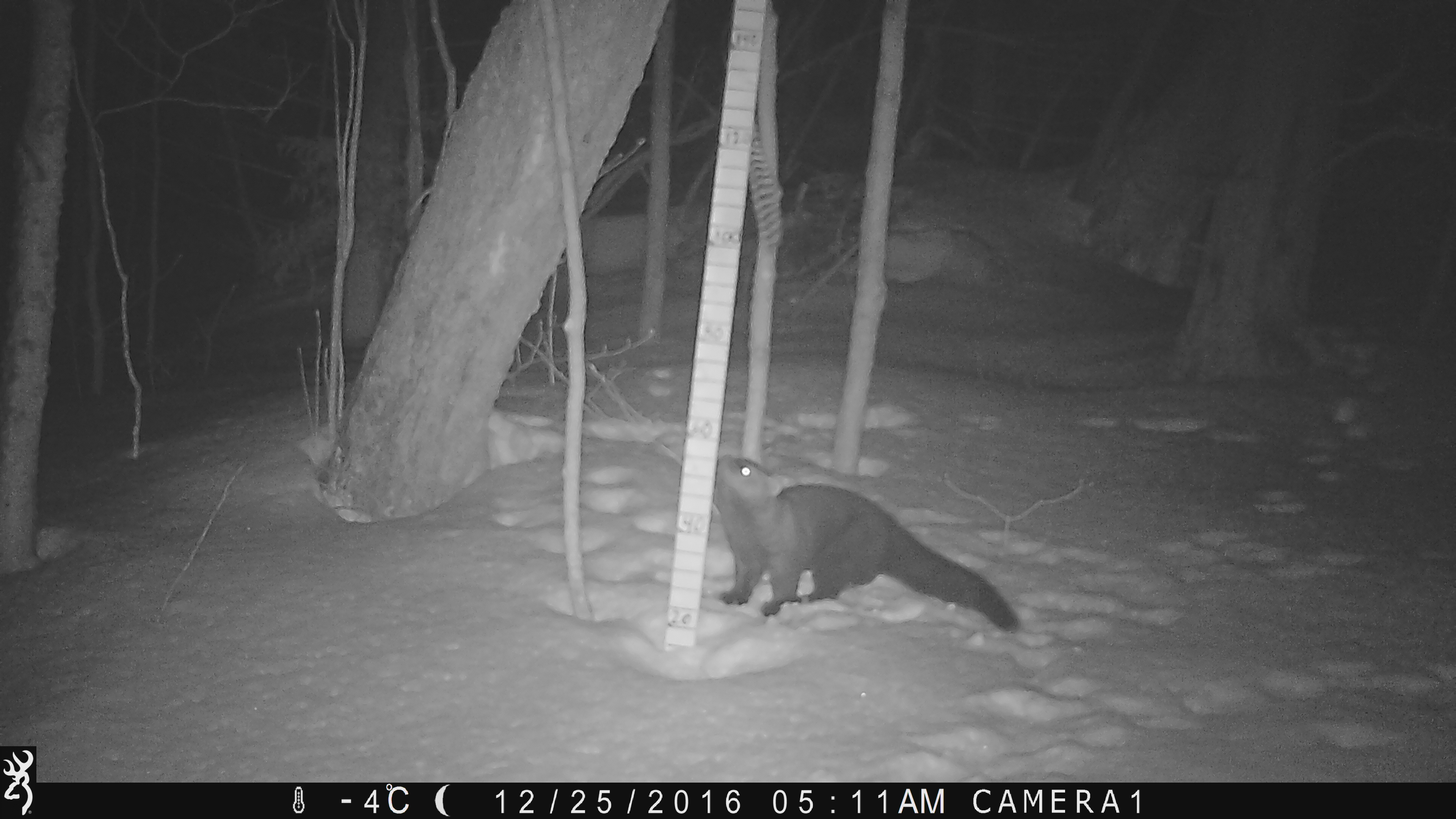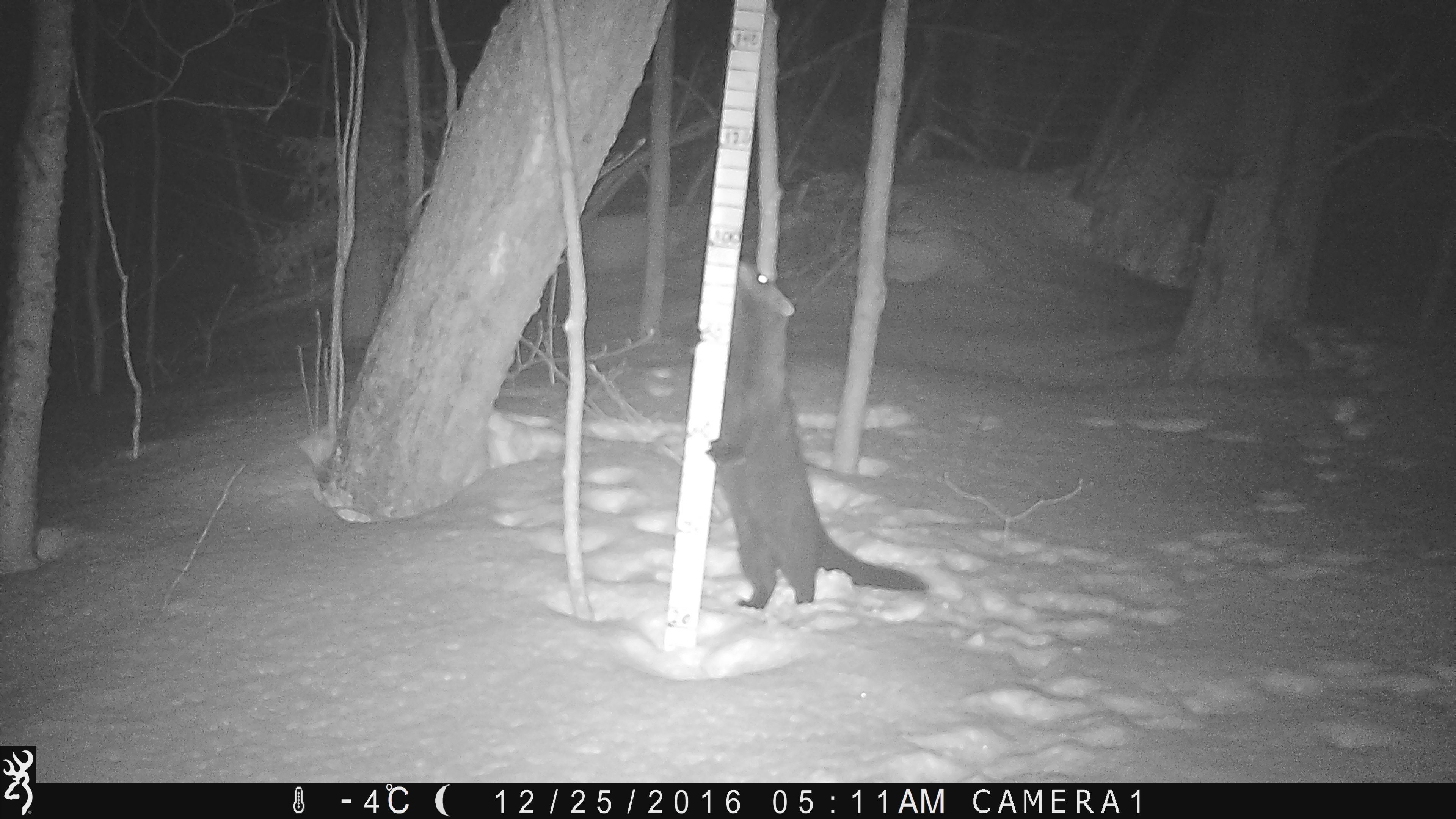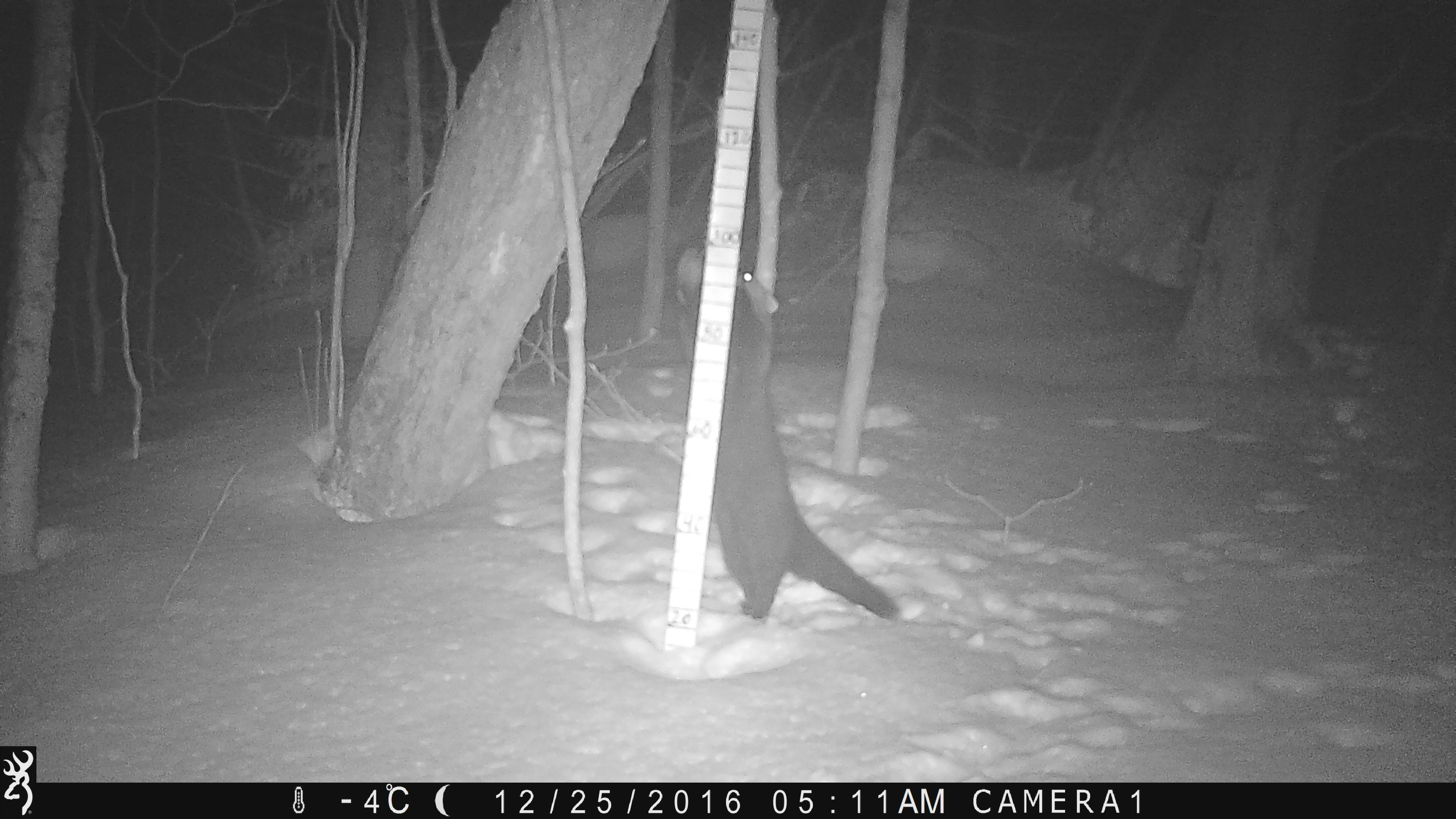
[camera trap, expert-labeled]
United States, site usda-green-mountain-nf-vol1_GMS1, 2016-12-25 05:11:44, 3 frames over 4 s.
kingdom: Animalia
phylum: Chordata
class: Mammalia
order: Carnivora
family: Mustelidae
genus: Pekania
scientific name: Pekania pennanti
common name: fisher